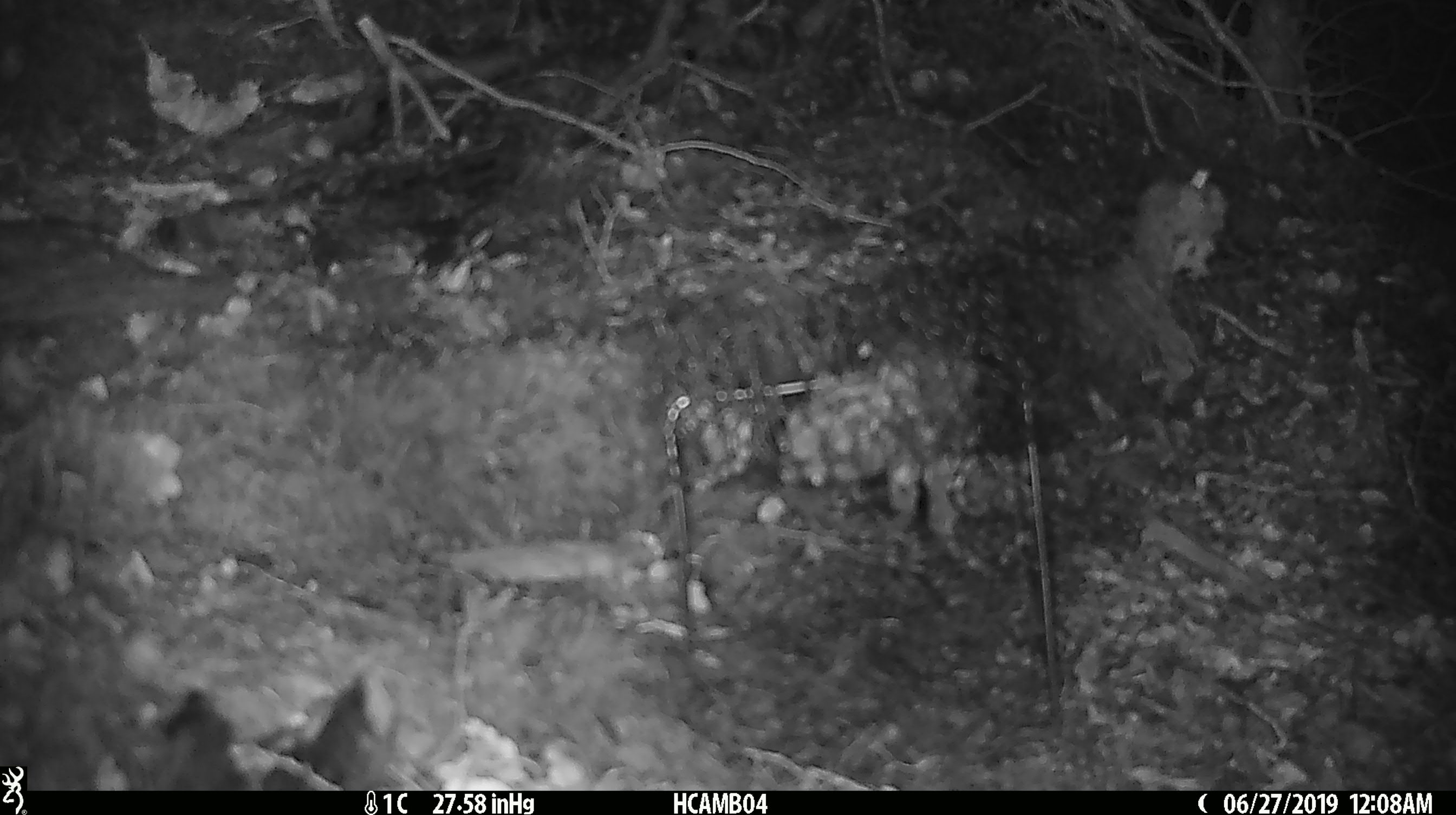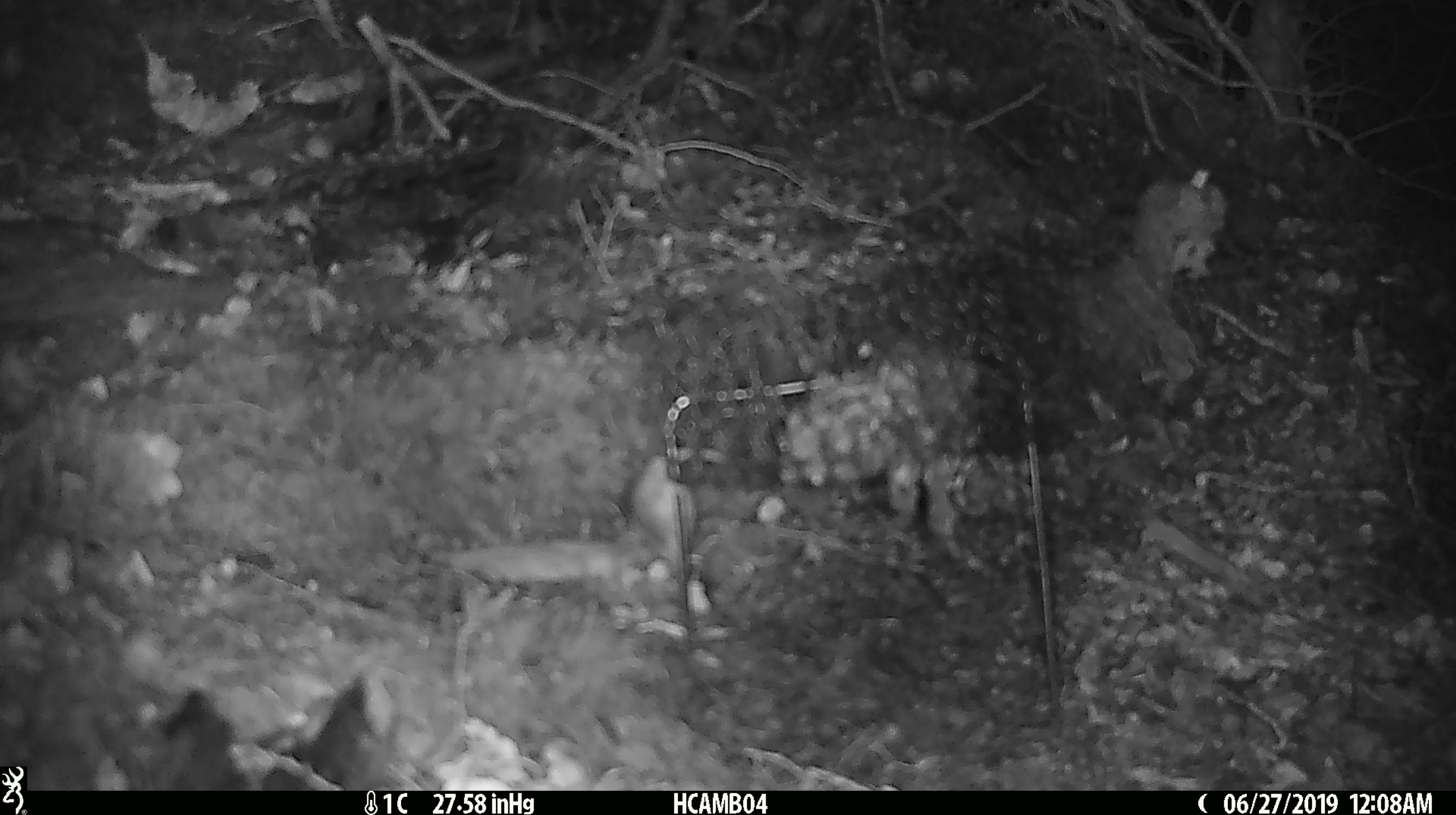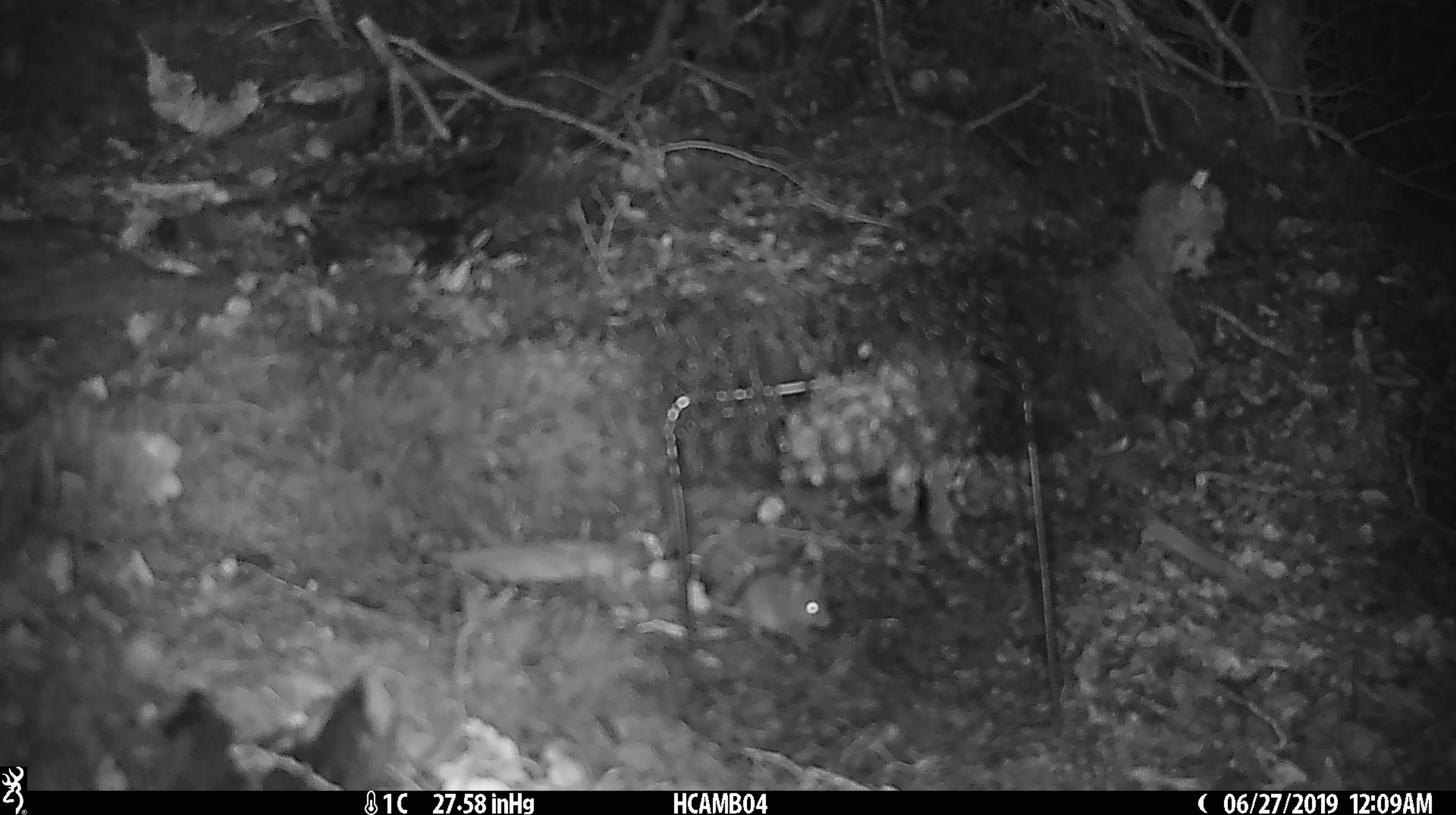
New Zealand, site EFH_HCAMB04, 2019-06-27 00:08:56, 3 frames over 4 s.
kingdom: Animalia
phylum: Chordata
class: Mammalia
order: Rodentia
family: Muridae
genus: Mus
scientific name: Mus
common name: mouse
Mouse (Mus).